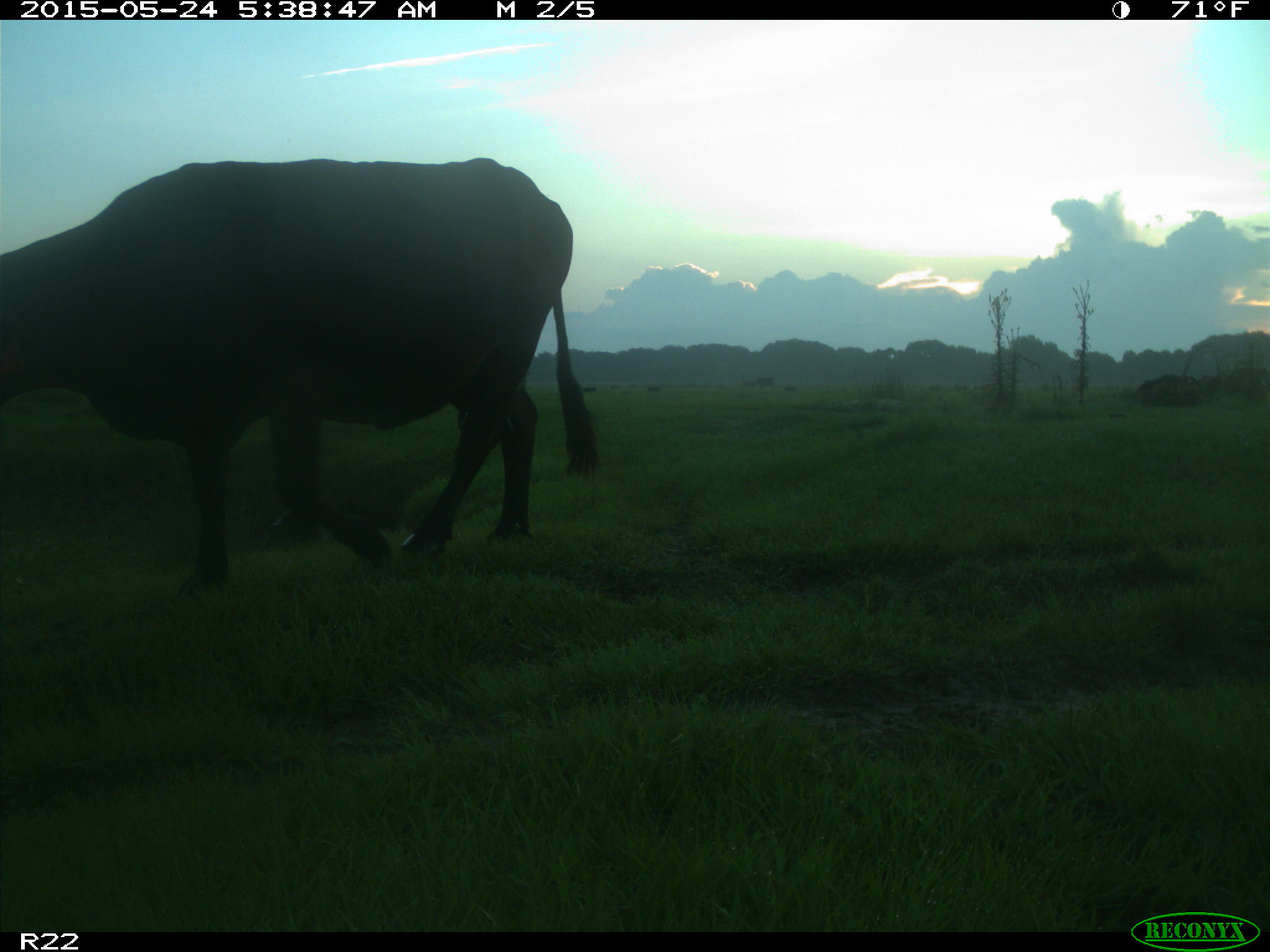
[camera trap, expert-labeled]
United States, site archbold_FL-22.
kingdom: Animalia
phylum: Chordata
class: Mammalia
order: Artiodactyla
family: Bovidae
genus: Bos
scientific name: Bos taurus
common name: domestic cow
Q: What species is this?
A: Bos taurus (domestic cow).